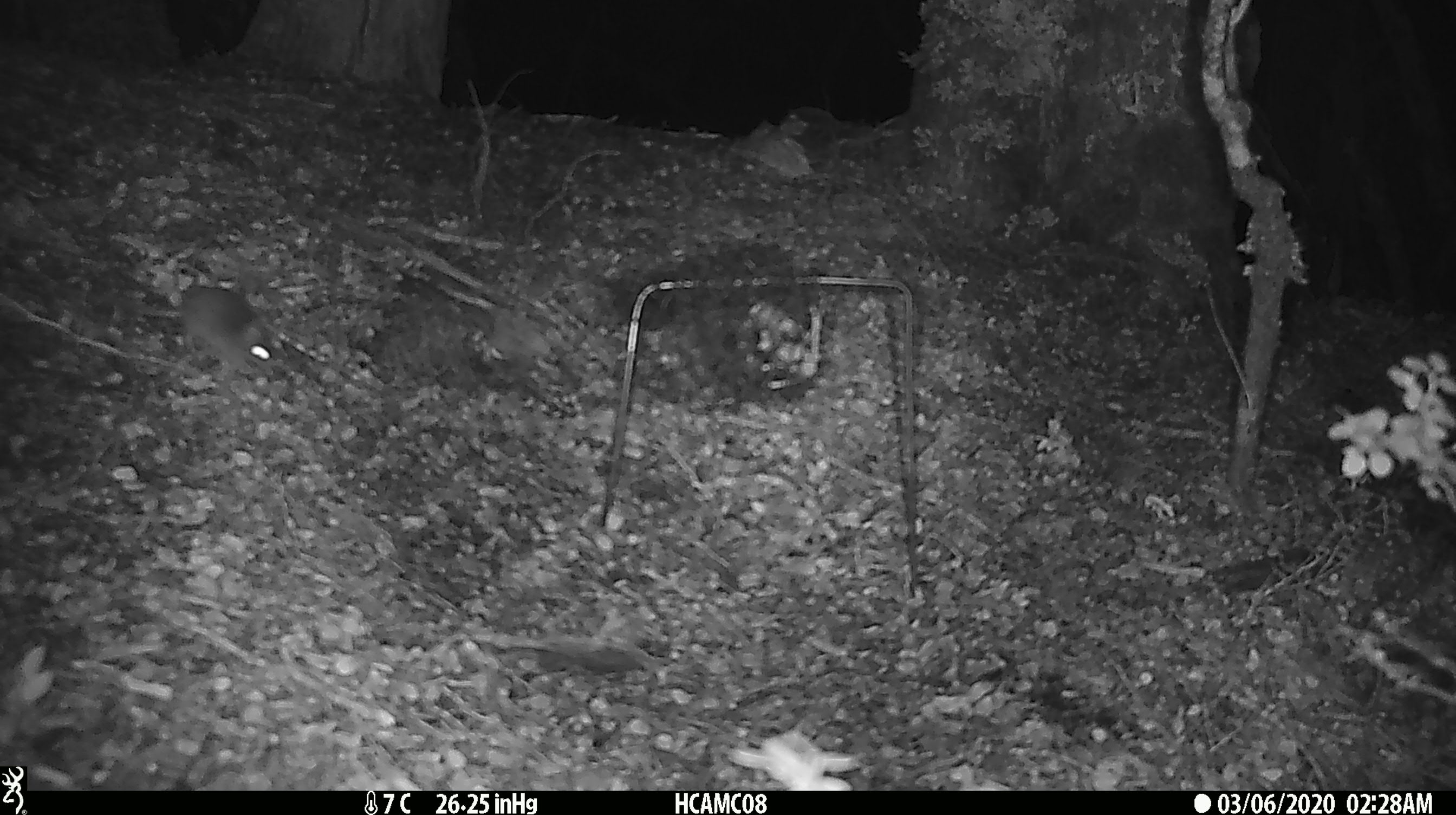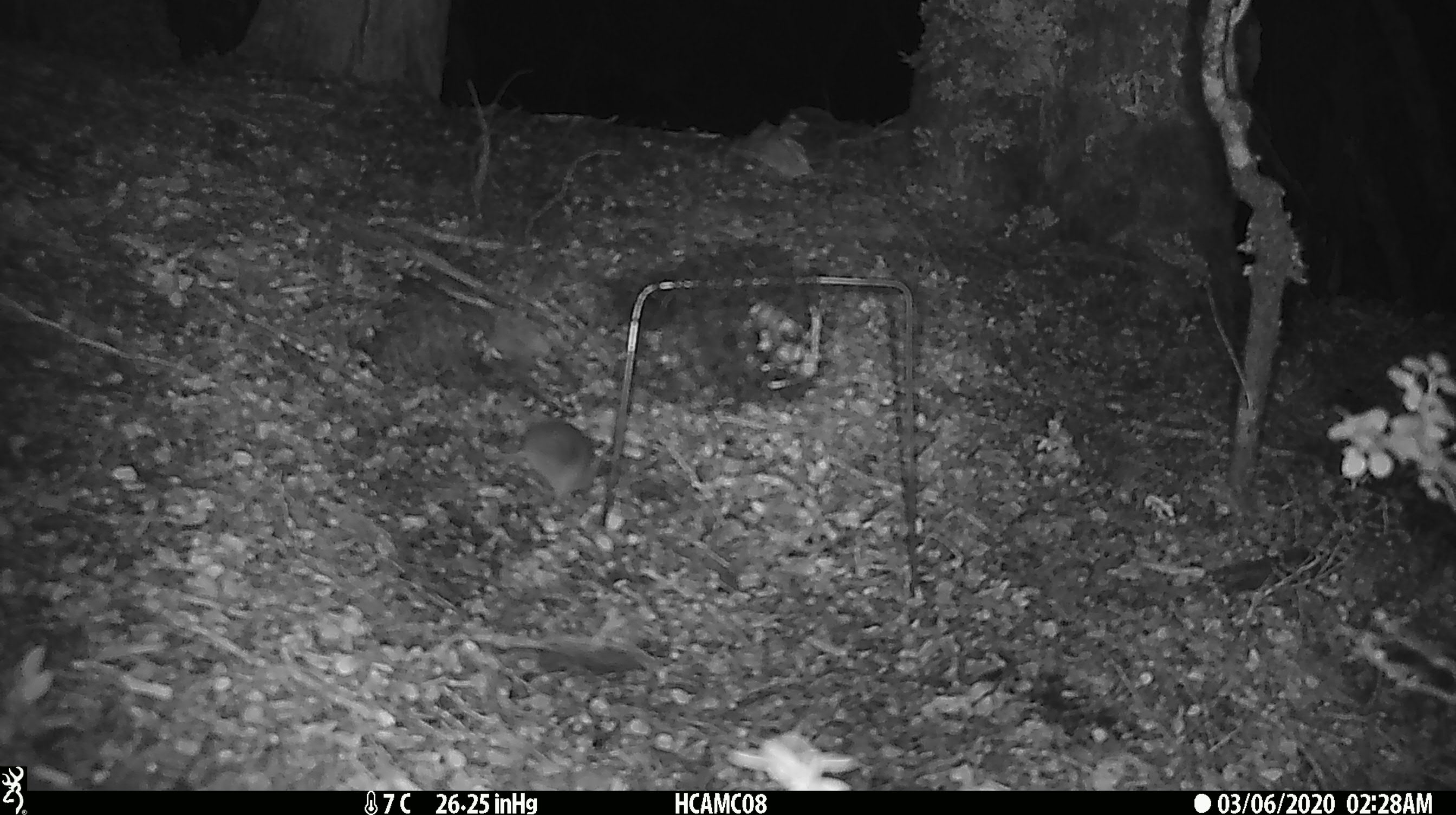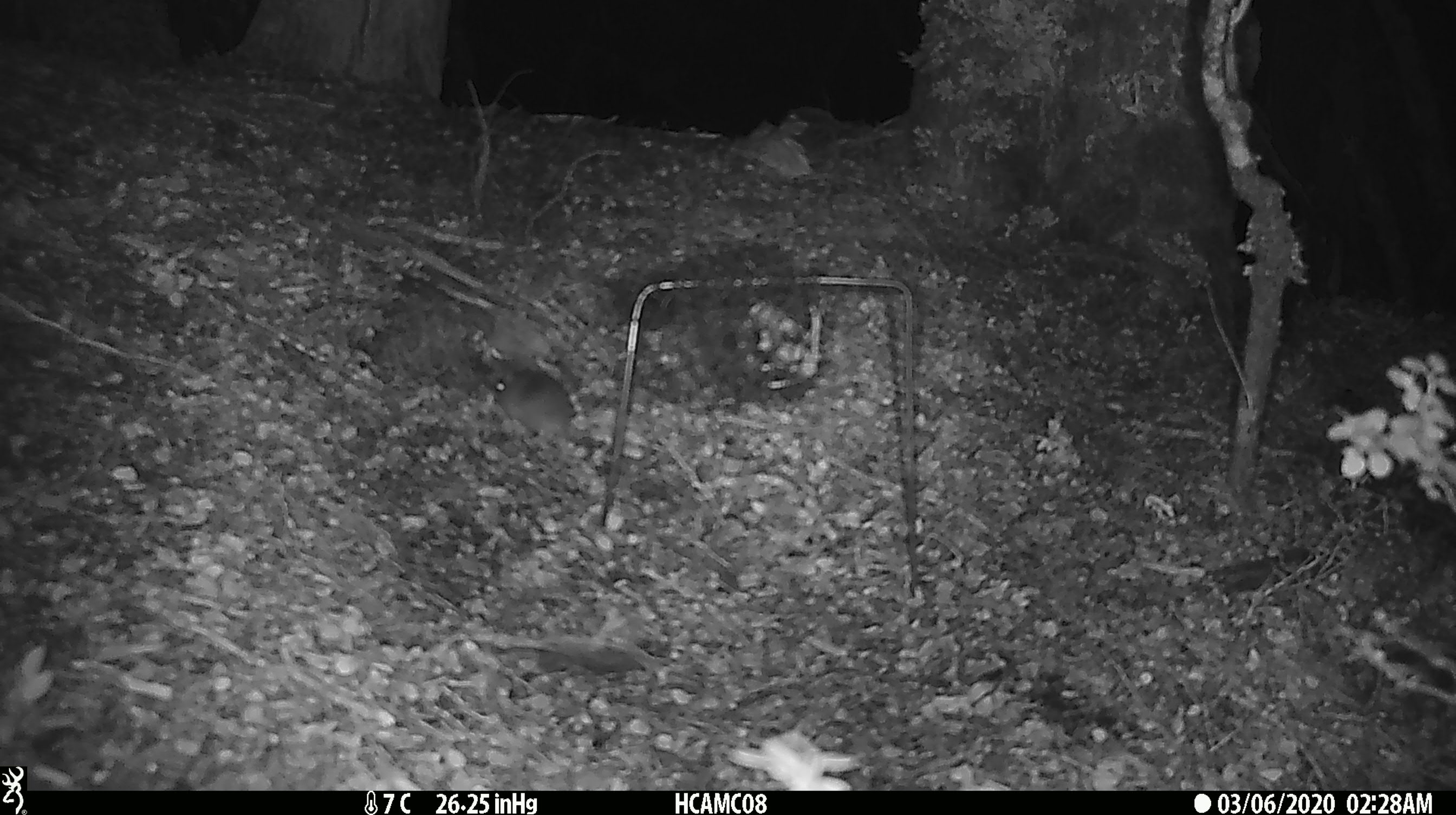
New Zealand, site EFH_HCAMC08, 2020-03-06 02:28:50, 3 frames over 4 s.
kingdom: Animalia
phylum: Chordata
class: Mammalia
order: Rodentia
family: Muridae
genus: Mus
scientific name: Mus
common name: mouse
Mouse (Mus).